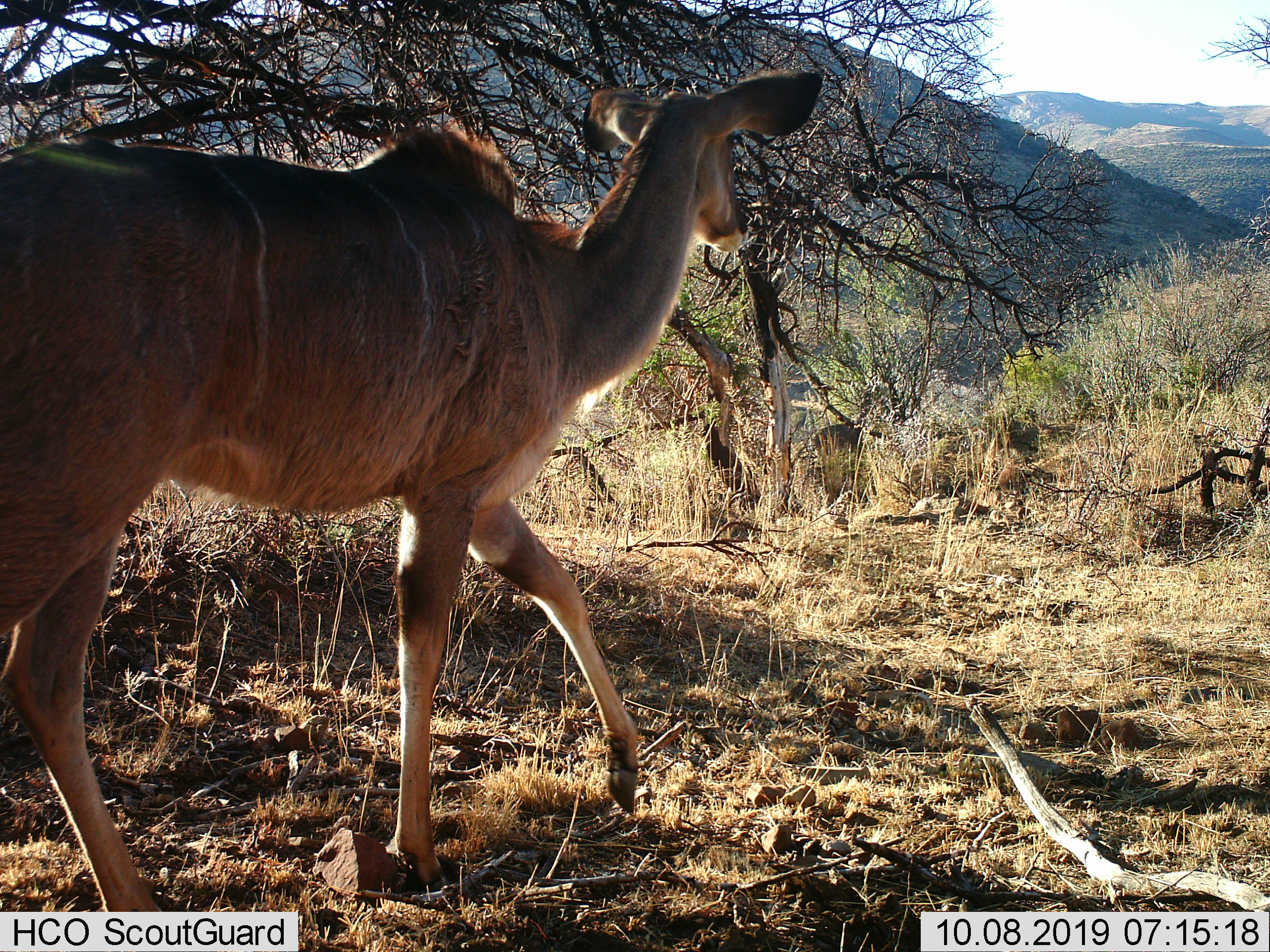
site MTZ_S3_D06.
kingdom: Animalia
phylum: Chordata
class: Mammalia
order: Artiodactyla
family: Bovidae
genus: Tragelaphus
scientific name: Tragelaphus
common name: kudu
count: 1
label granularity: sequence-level